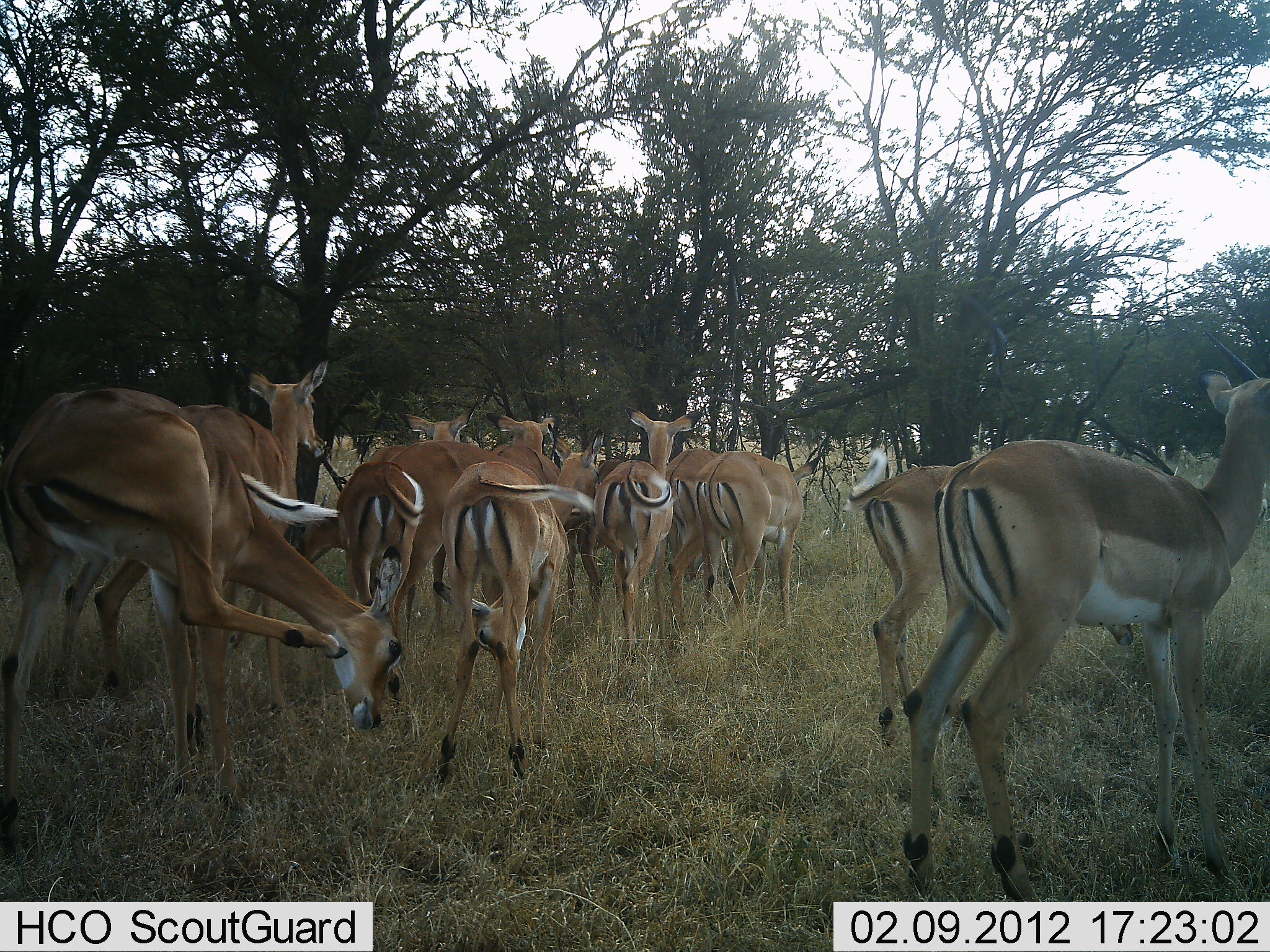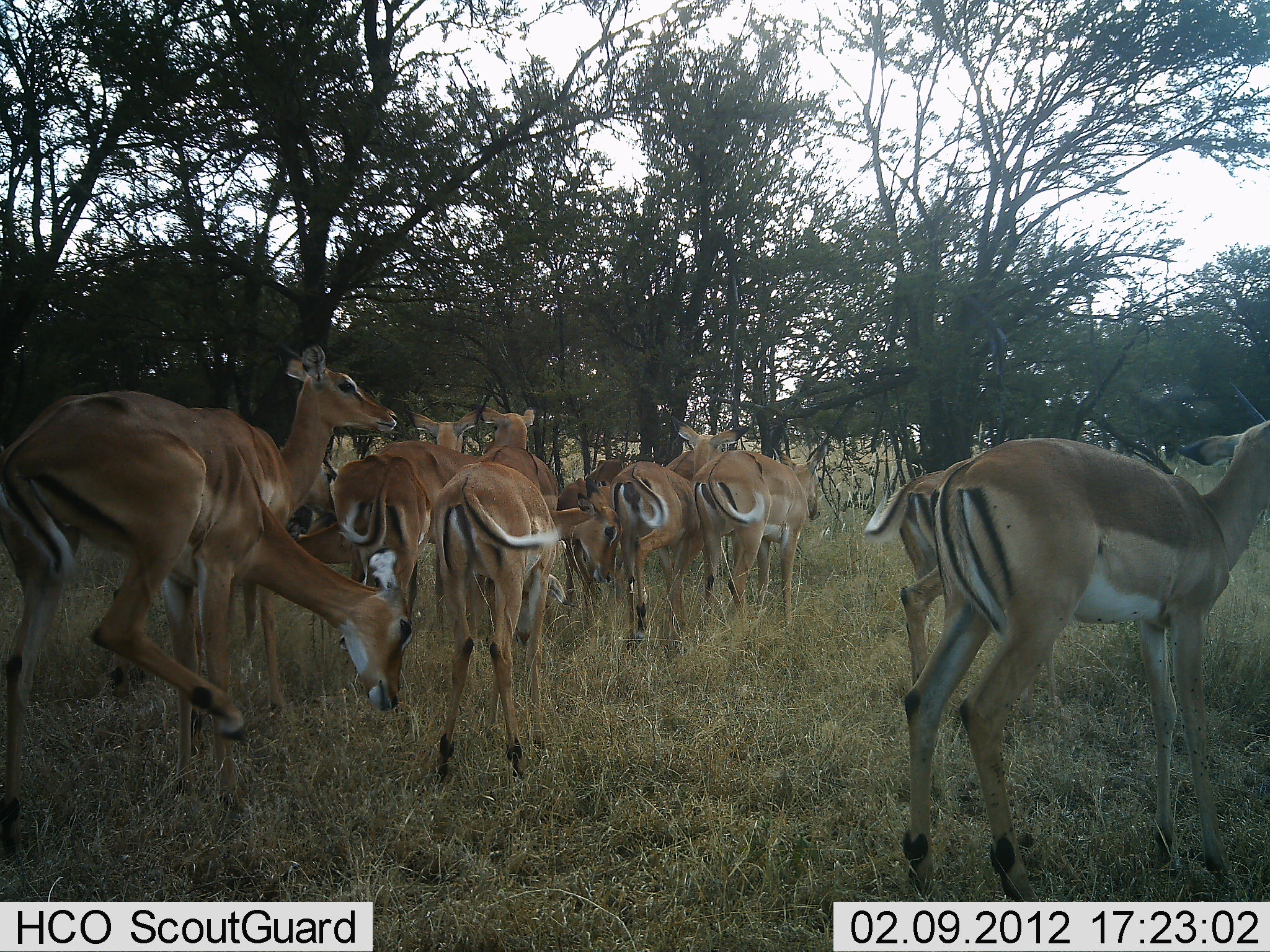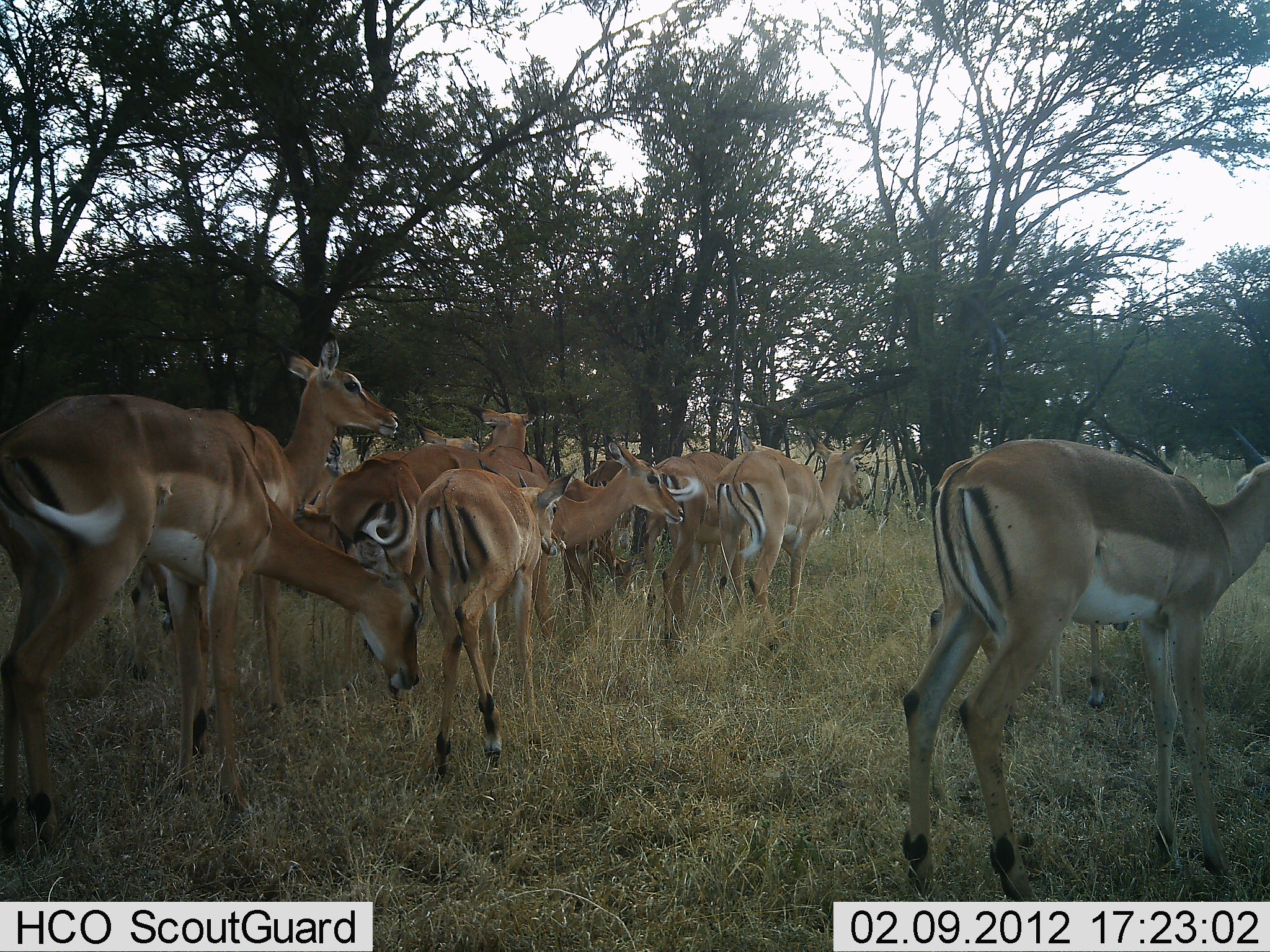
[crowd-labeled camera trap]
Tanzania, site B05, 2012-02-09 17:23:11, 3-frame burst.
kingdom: Animalia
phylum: Chordata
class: Mammalia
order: Artiodactyla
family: Bovidae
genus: Aepyceros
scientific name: Aepyceros melampus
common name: impala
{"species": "impala (Aepyceros melampus)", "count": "11-50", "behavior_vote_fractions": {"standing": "80%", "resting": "0%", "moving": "53%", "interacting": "13%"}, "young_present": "7%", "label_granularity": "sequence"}